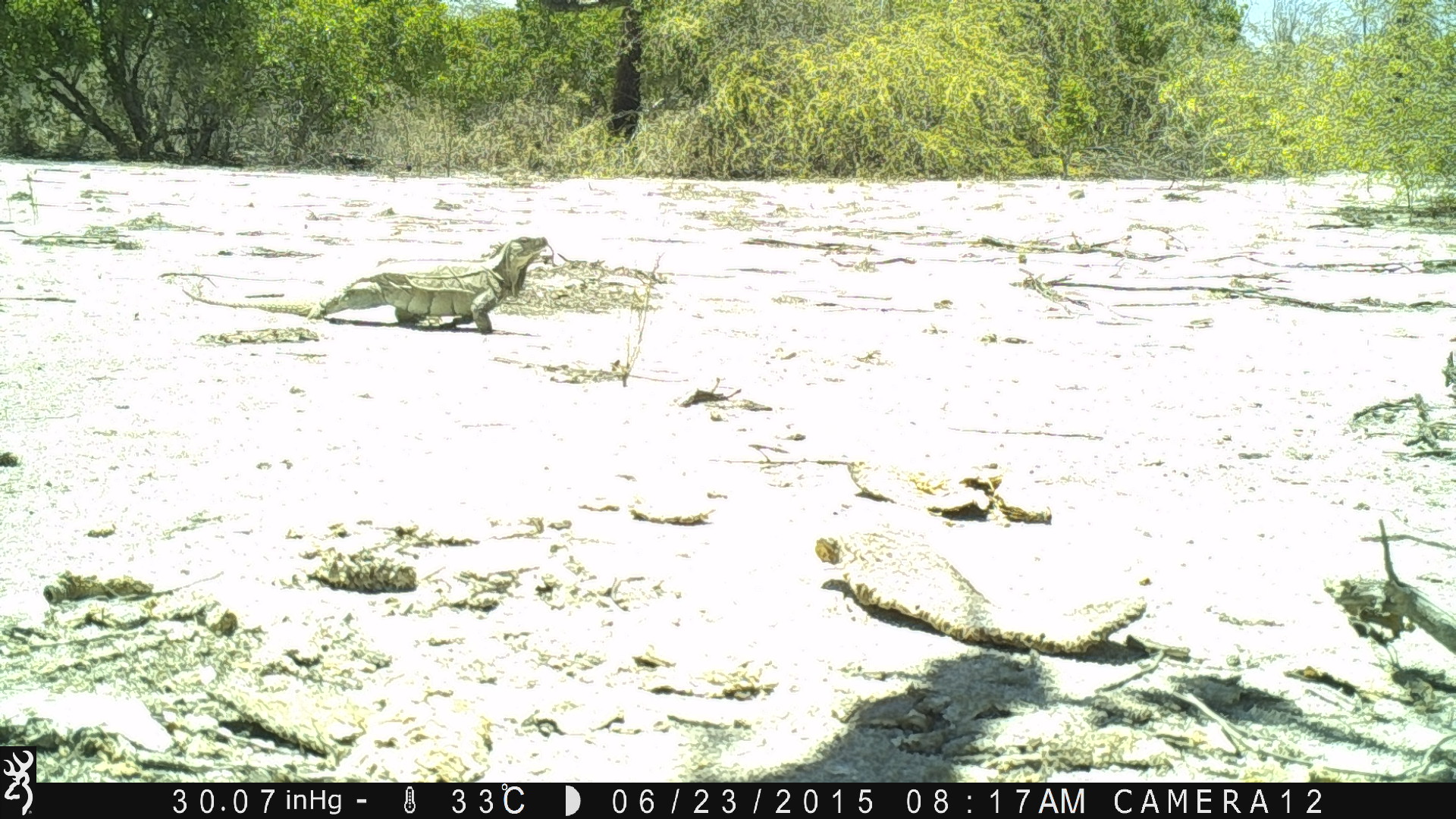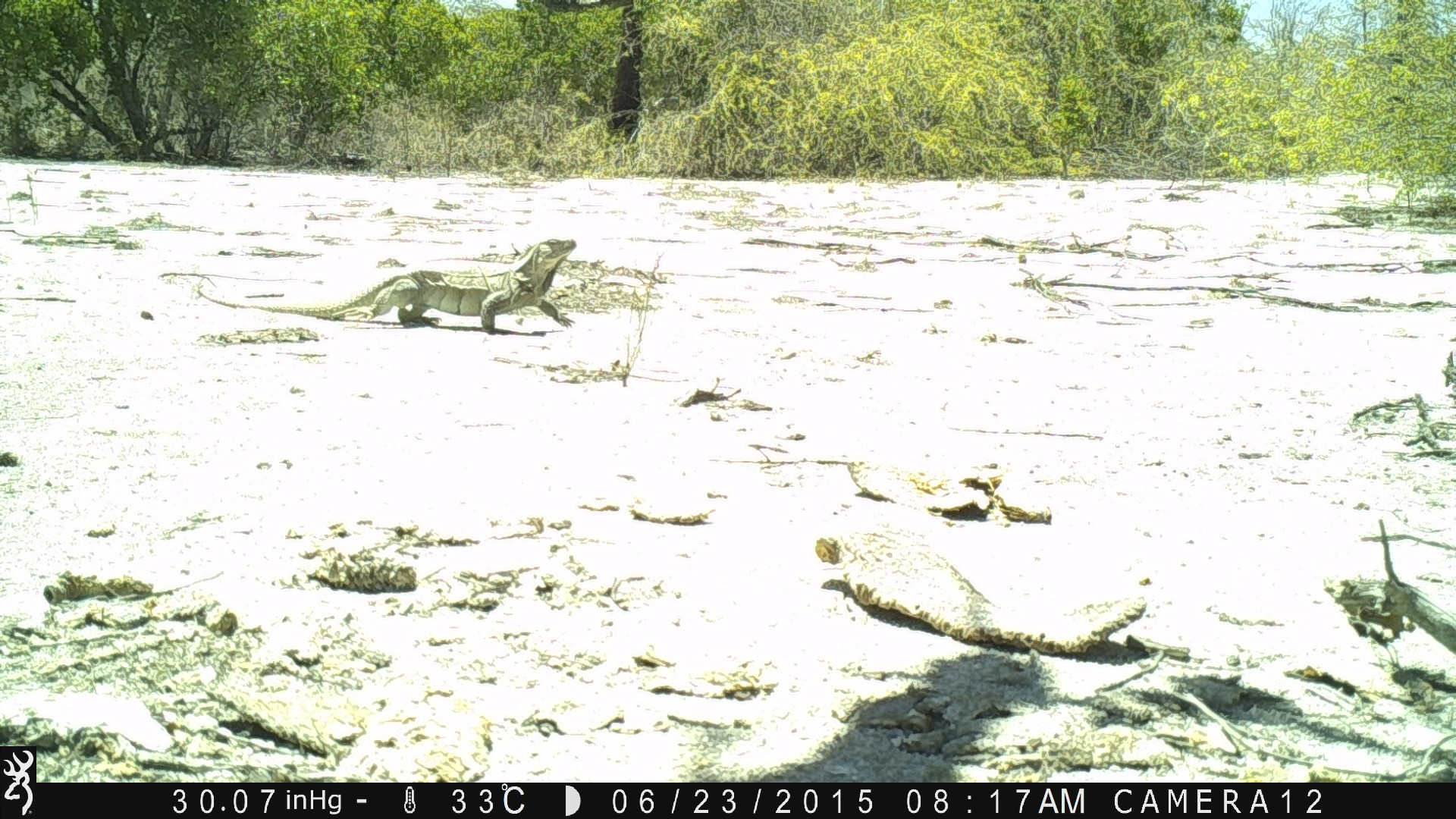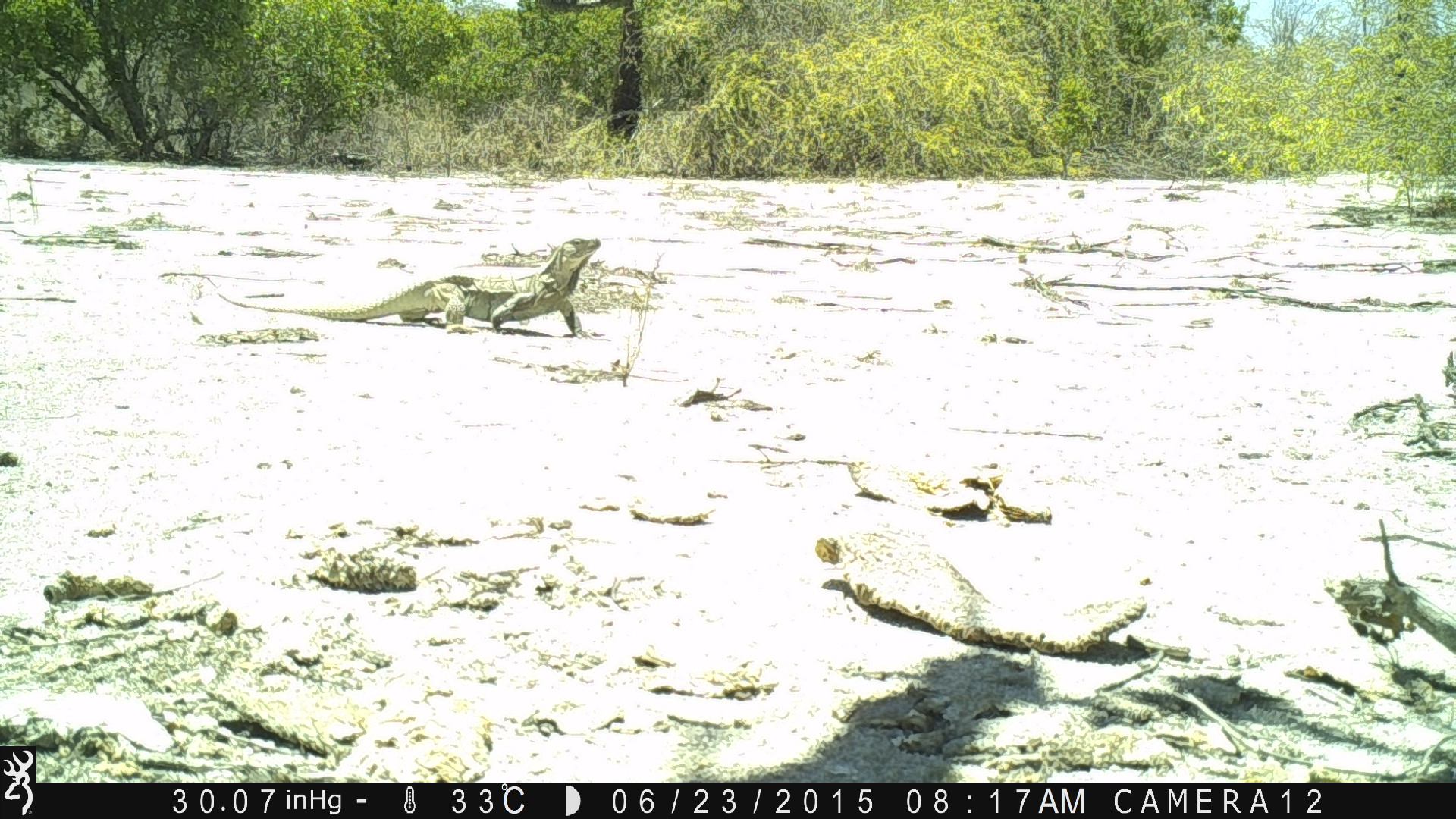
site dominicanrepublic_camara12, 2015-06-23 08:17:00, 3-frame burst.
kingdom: Animalia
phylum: Chordata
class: Reptilia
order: Squamata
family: Iguanidae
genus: Iguana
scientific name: Iguana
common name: typical iguanas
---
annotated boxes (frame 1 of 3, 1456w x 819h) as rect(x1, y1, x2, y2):
iguana: rect(183, 235, 546, 341)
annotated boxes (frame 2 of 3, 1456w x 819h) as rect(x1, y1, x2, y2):
iguana: rect(190, 237, 591, 334)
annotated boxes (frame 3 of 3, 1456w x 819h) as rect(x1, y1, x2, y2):
iguana: rect(227, 238, 607, 338)